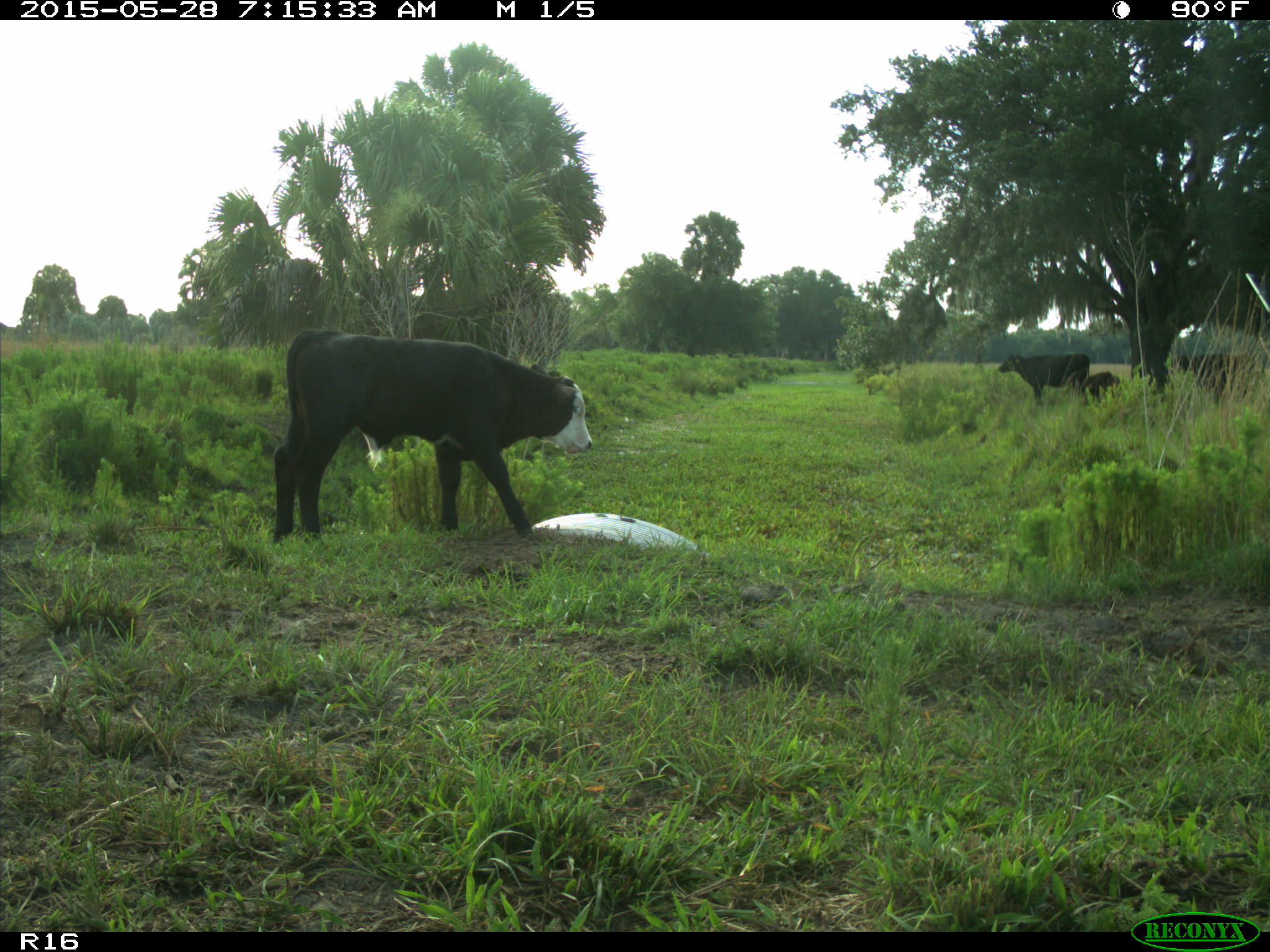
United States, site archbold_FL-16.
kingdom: Animalia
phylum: Chordata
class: Mammalia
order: Artiodactyla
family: Bovidae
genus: Bos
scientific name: Bos taurus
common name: domestic cow